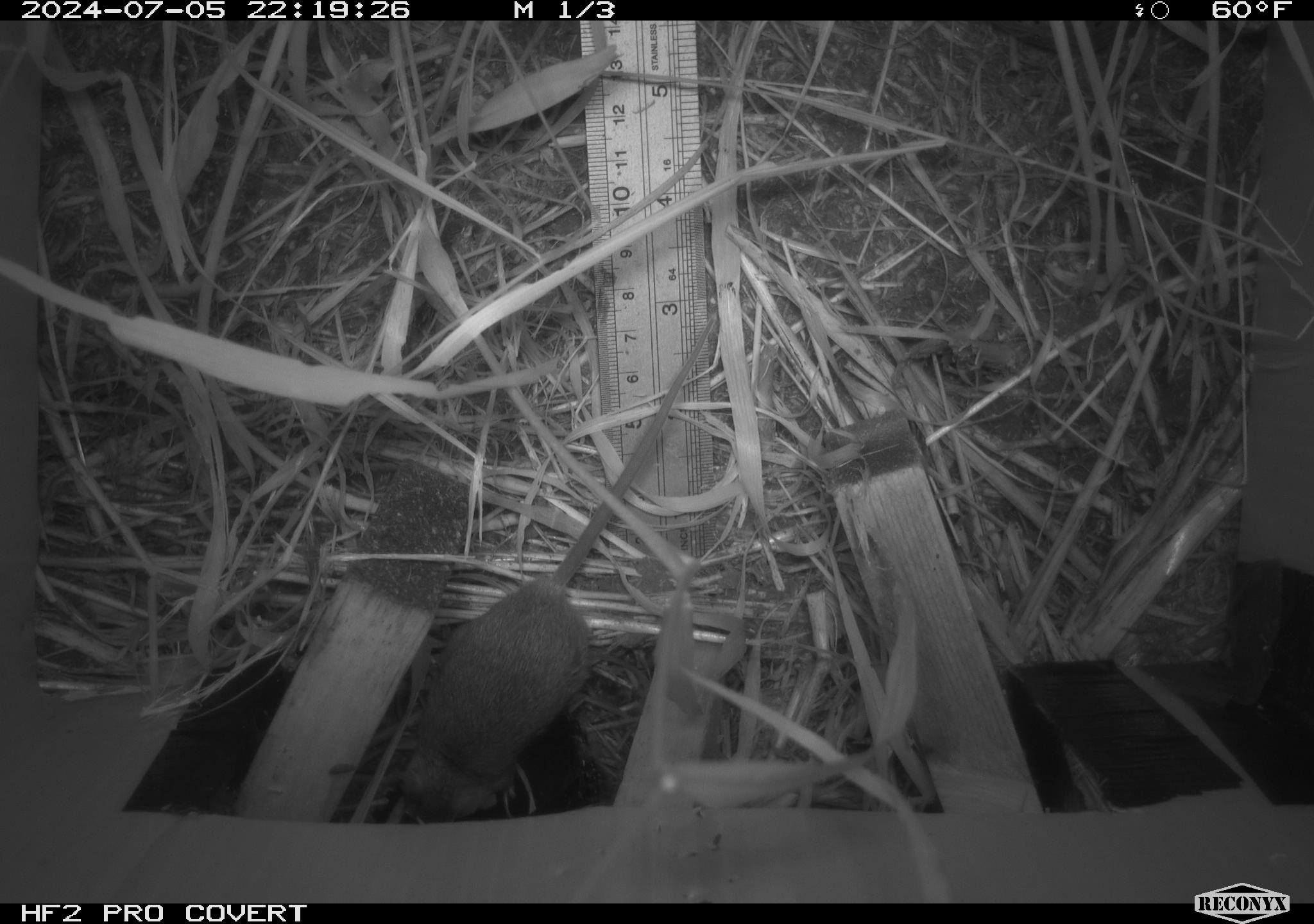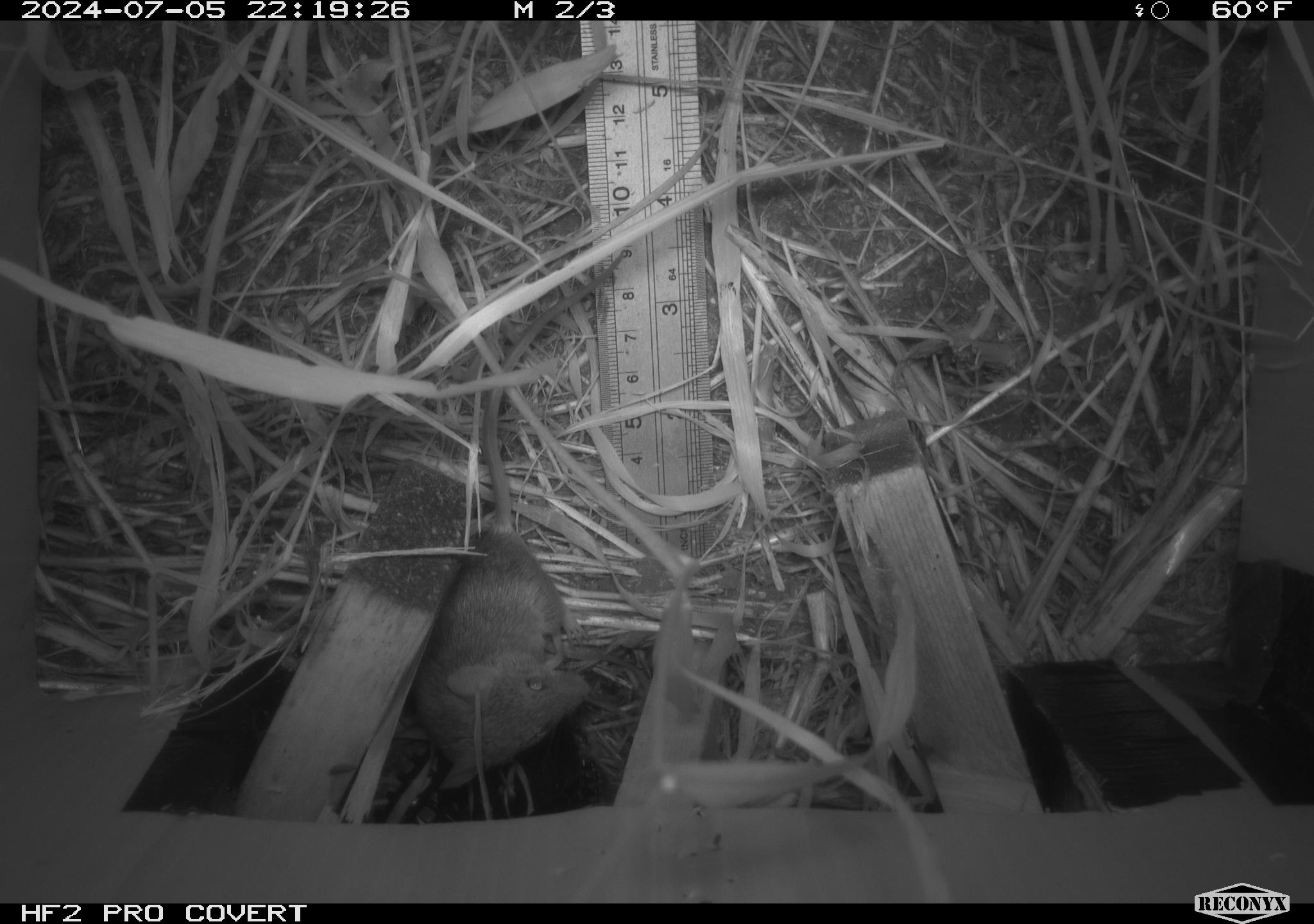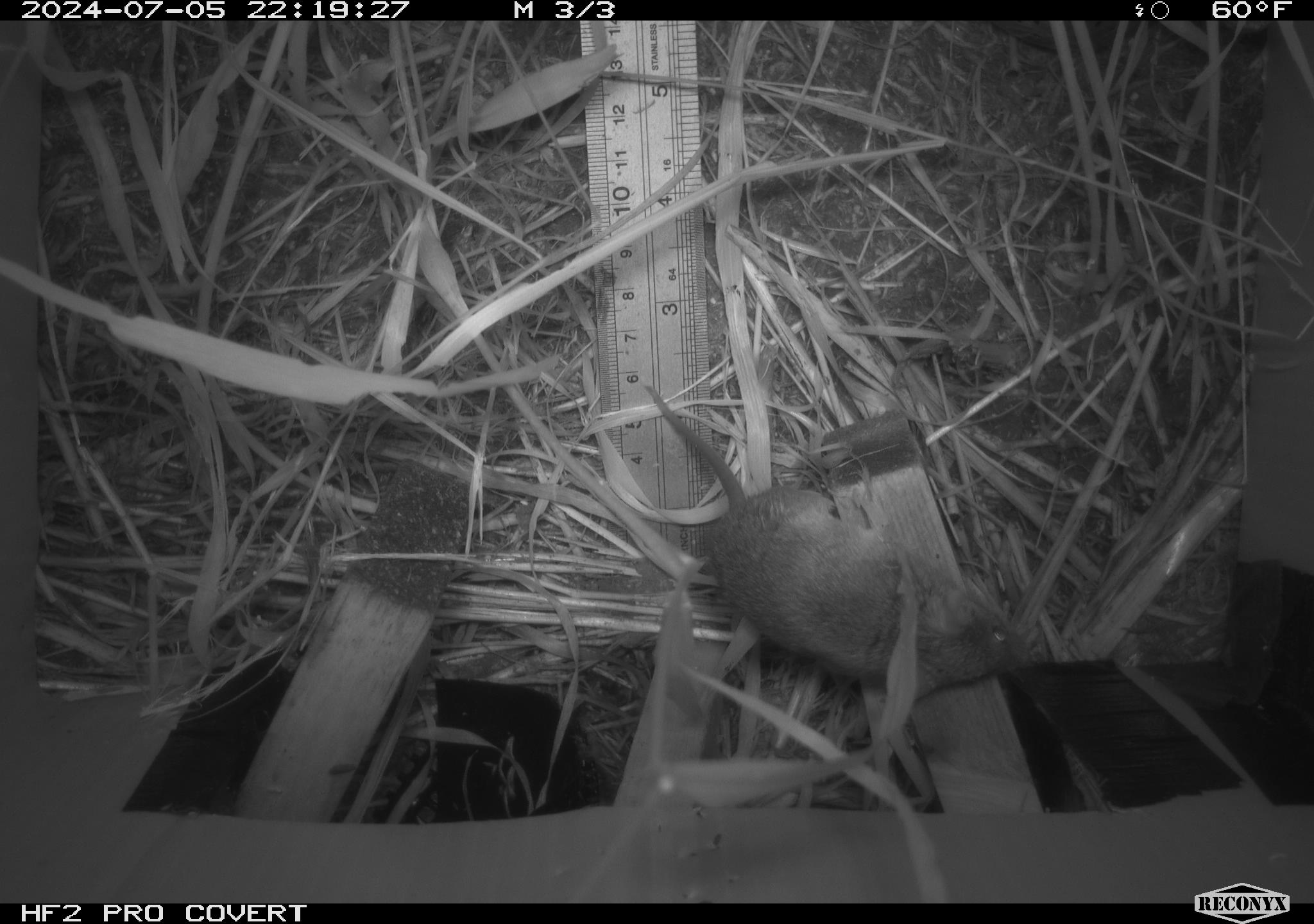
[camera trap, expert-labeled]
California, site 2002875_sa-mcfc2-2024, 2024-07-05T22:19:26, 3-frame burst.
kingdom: Animalia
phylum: Chordata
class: Mammalia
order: Rodentia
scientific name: Rodentia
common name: rodent